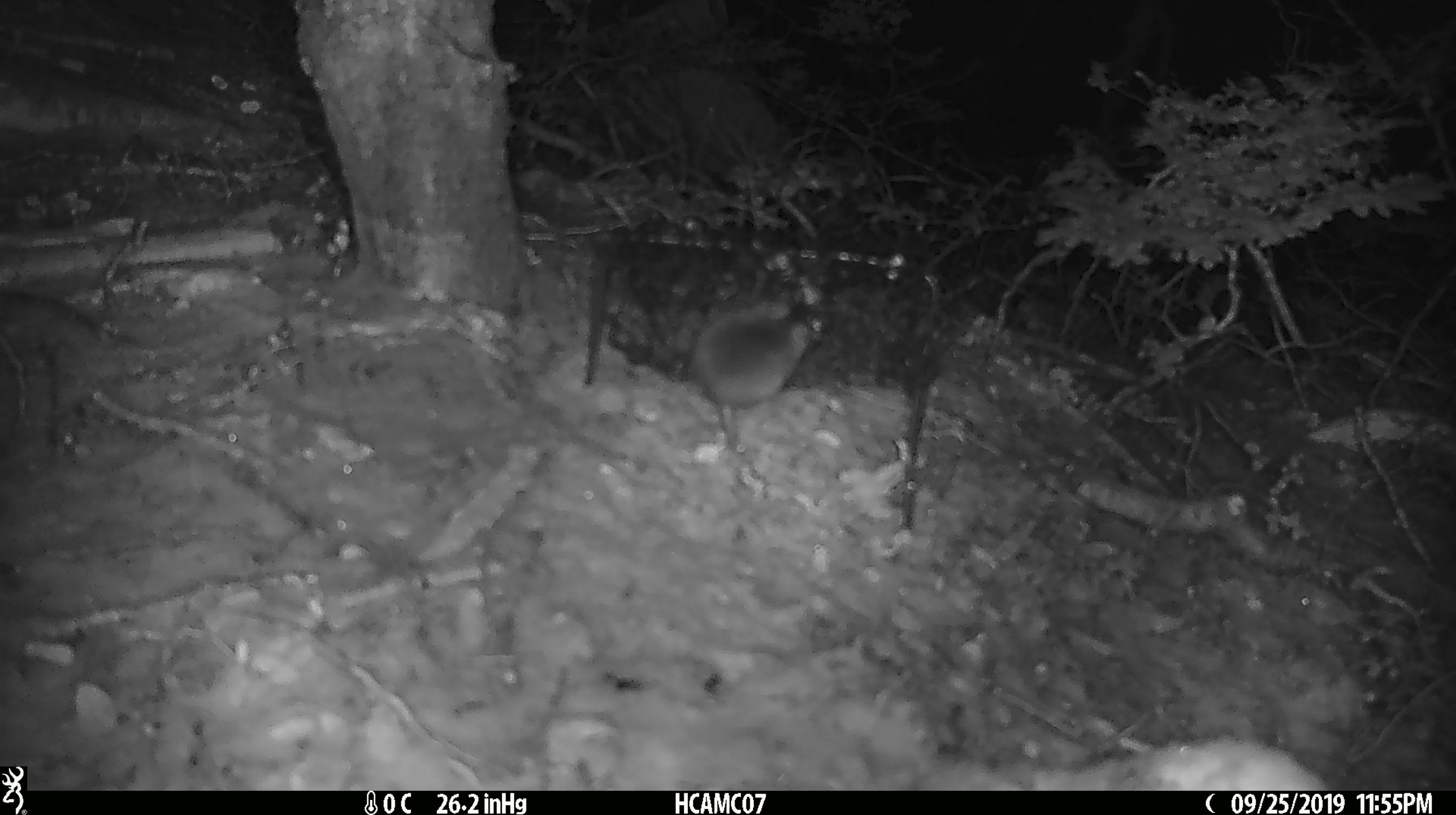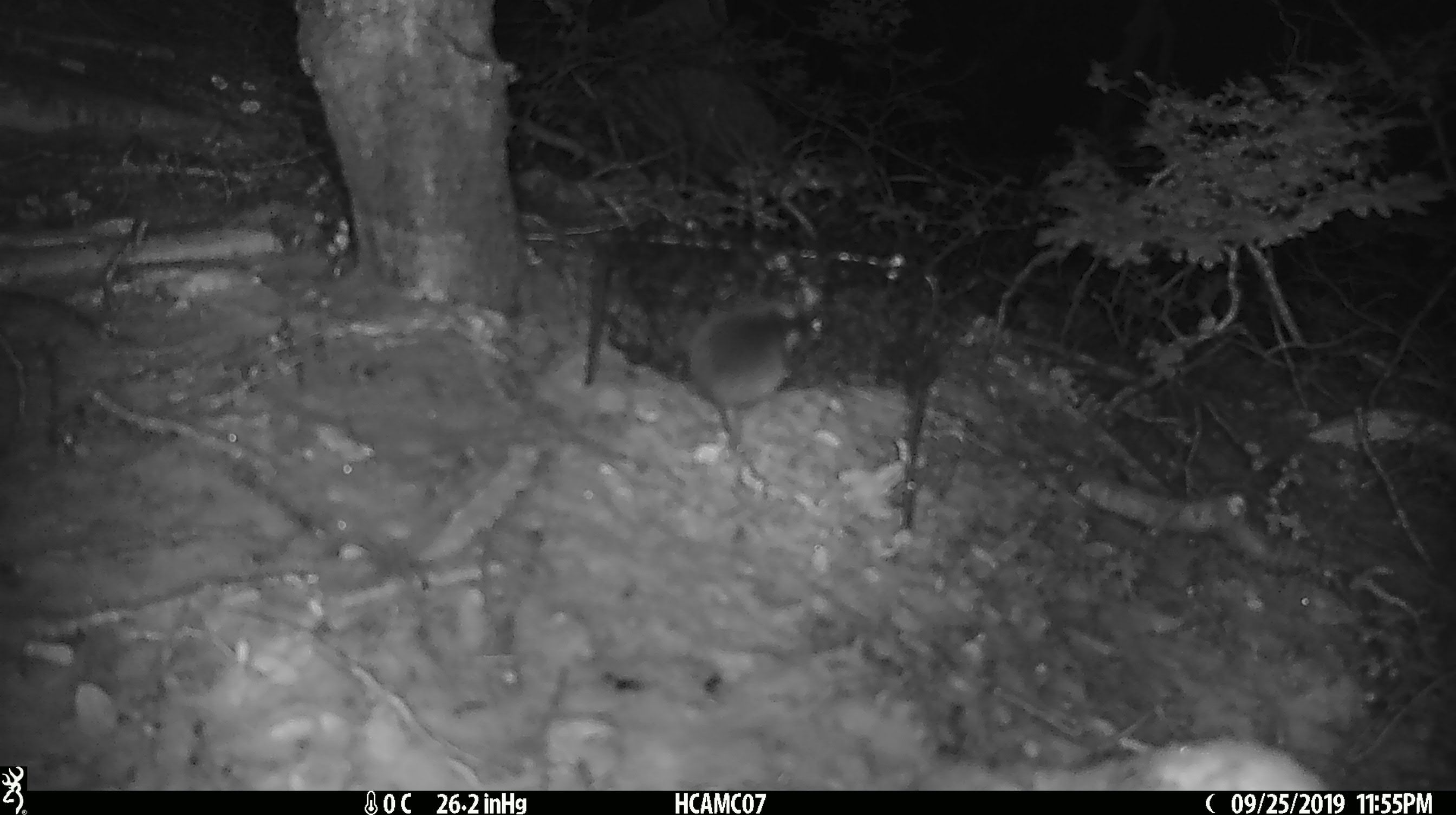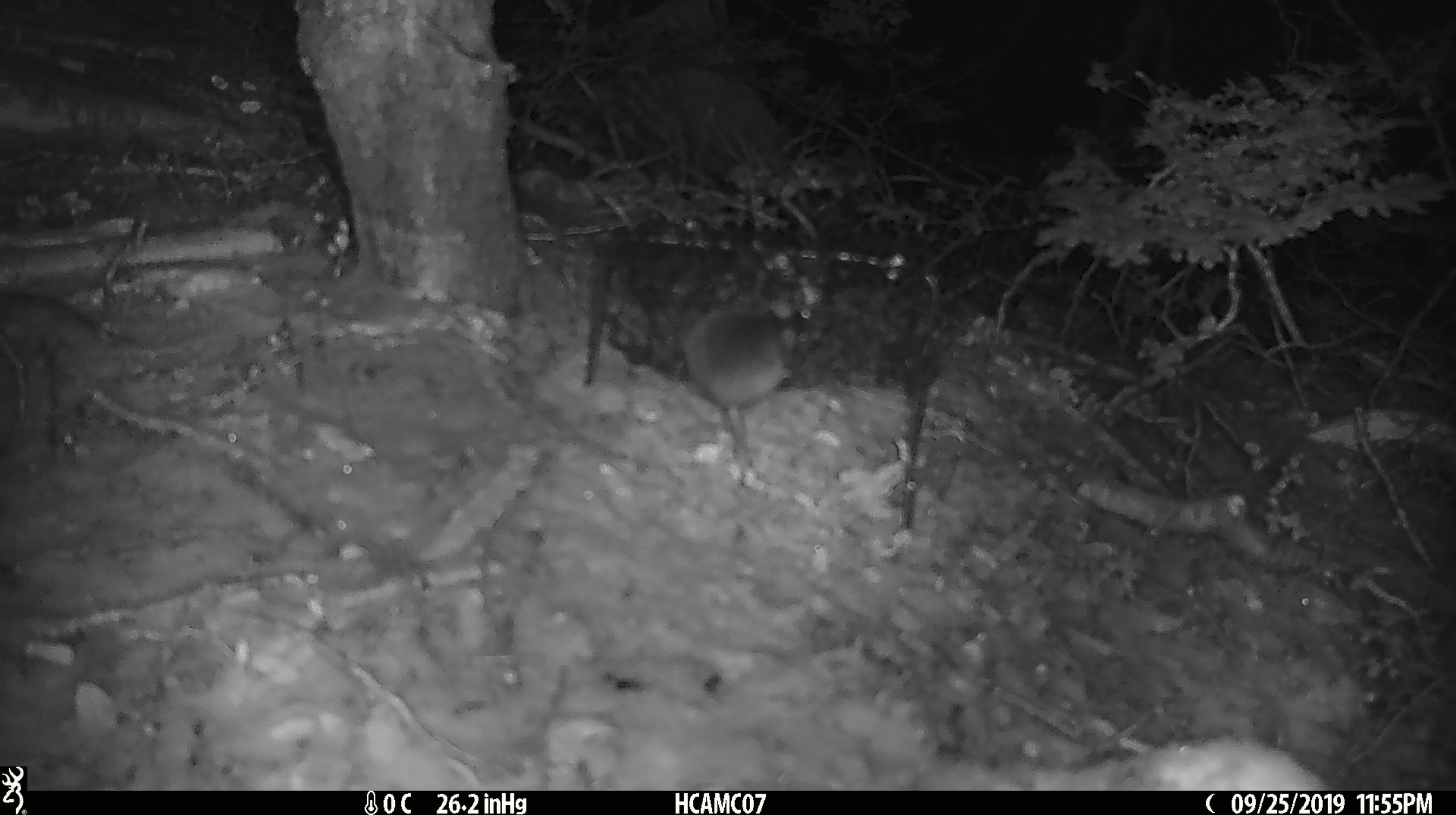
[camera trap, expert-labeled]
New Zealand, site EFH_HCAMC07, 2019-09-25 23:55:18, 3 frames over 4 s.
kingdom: Animalia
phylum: Chordata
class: Mammalia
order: Rodentia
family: Muridae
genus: Mus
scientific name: Mus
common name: mouse